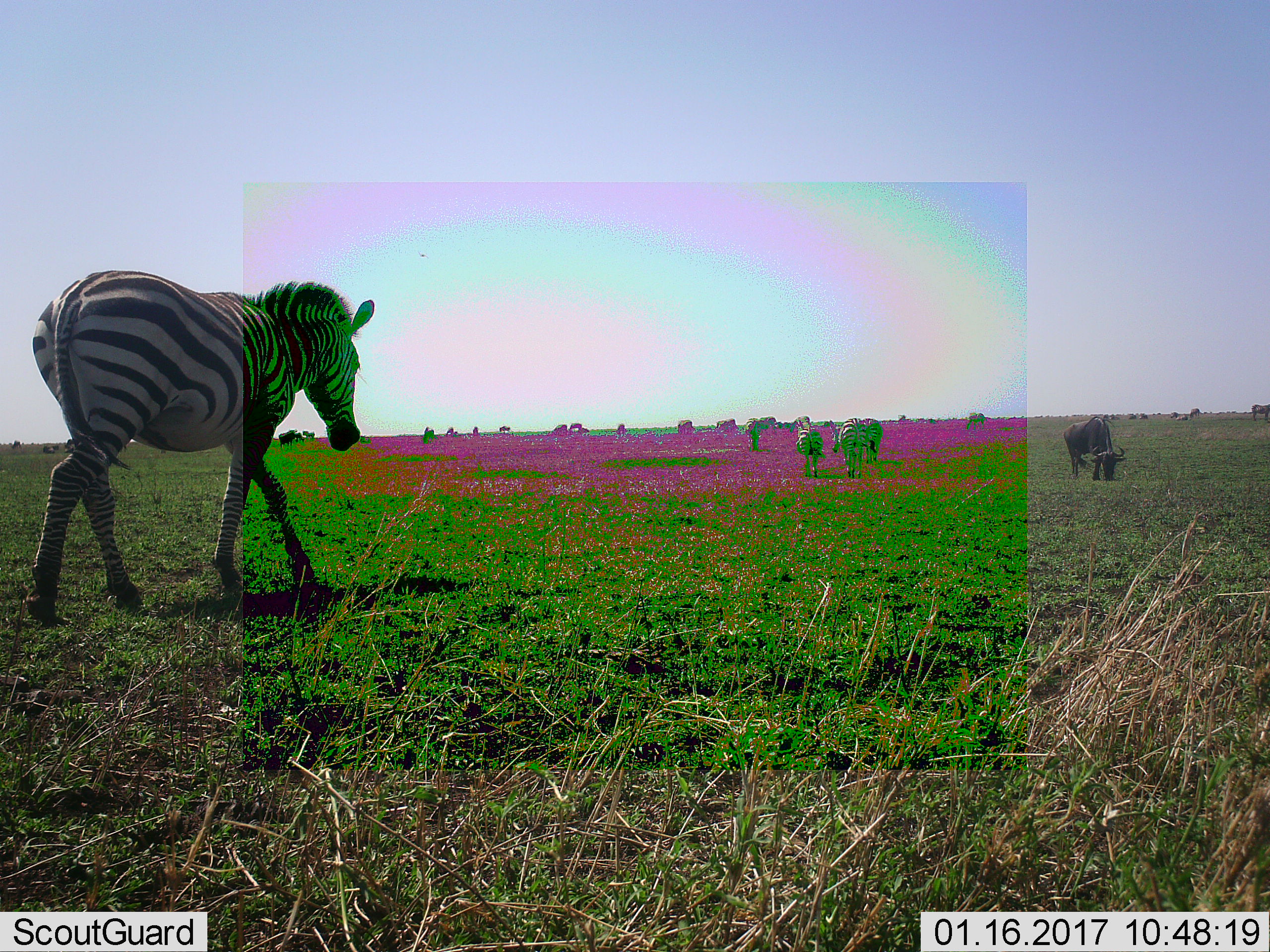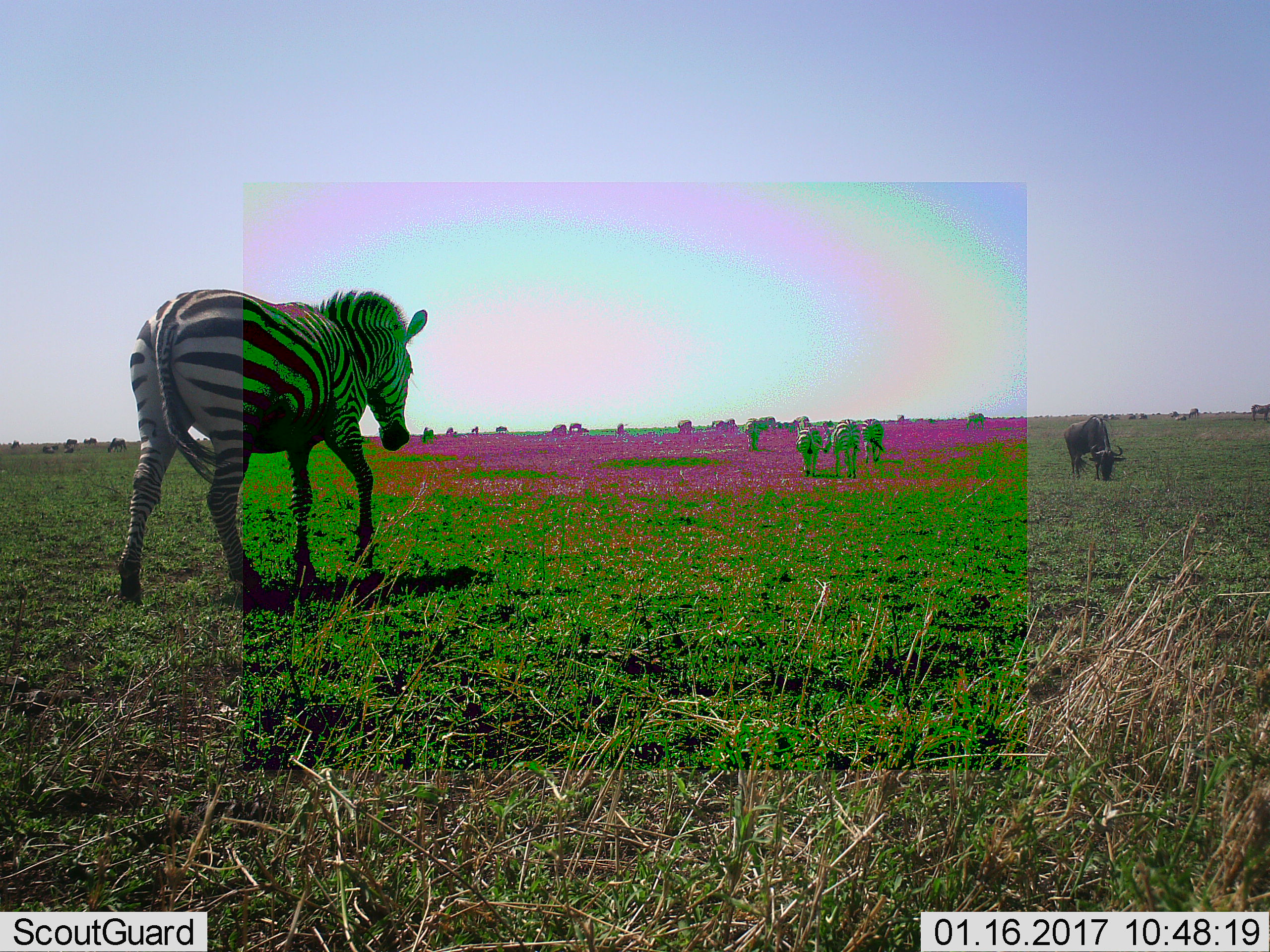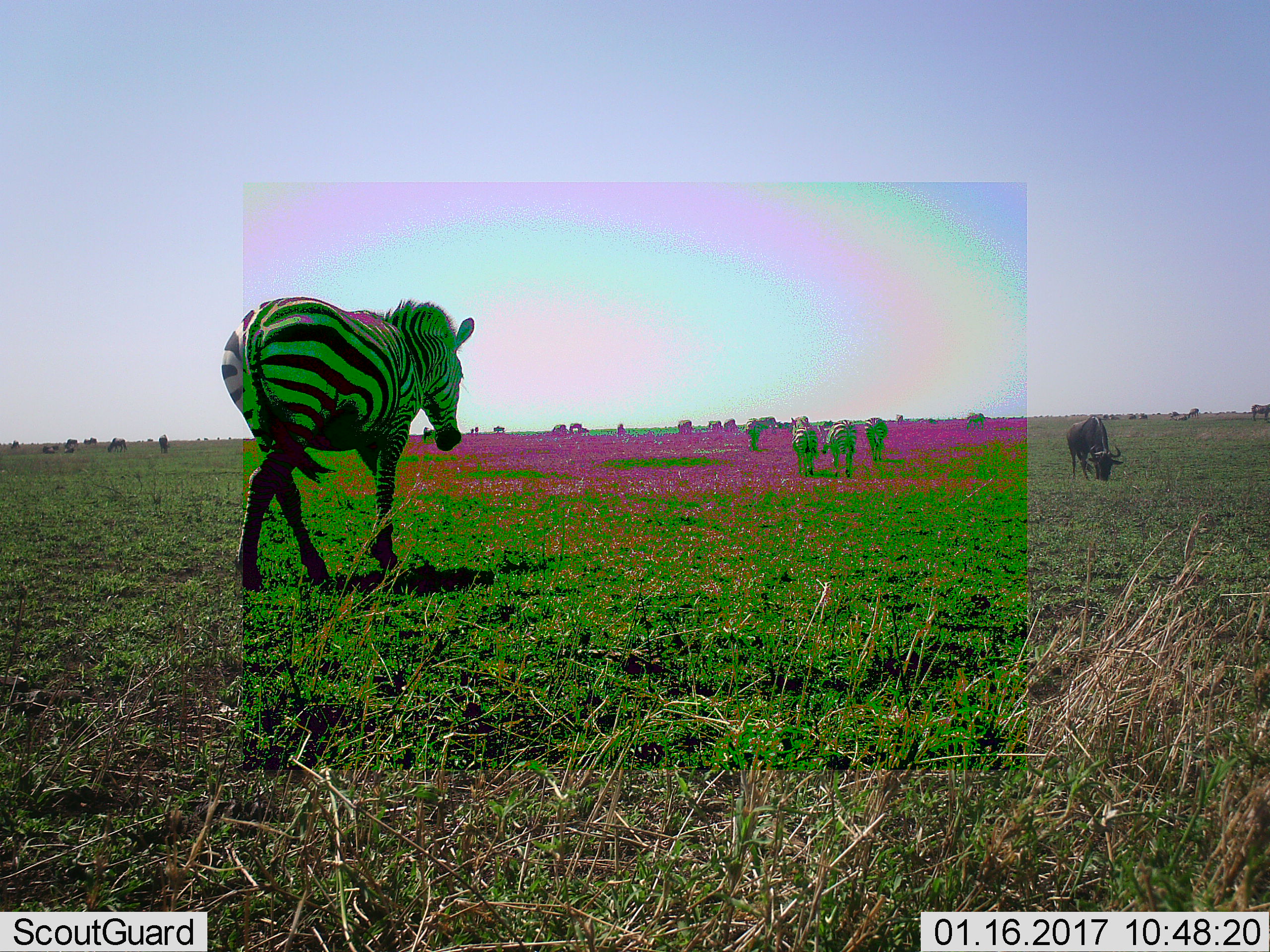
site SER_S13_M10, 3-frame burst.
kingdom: Animalia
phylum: Chordata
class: Mammalia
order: Perissodactyla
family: Equidae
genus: Equus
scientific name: Equus quagga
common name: plains zebra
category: zebraplains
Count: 4.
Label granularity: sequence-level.